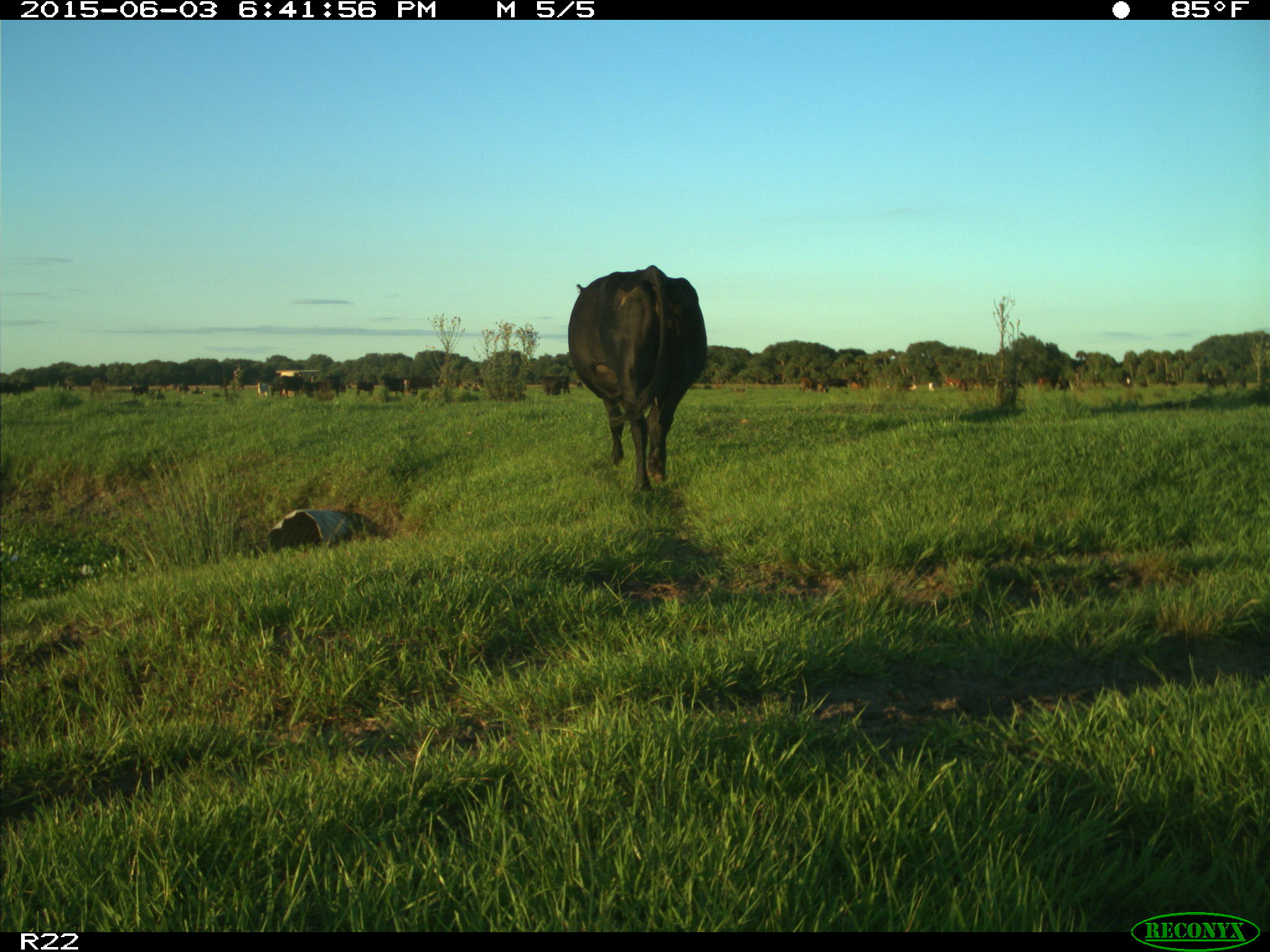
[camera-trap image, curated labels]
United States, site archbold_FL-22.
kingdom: Animalia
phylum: Chordata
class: Mammalia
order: Artiodactyla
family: Bovidae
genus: Bos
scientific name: Bos taurus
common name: domestic cow